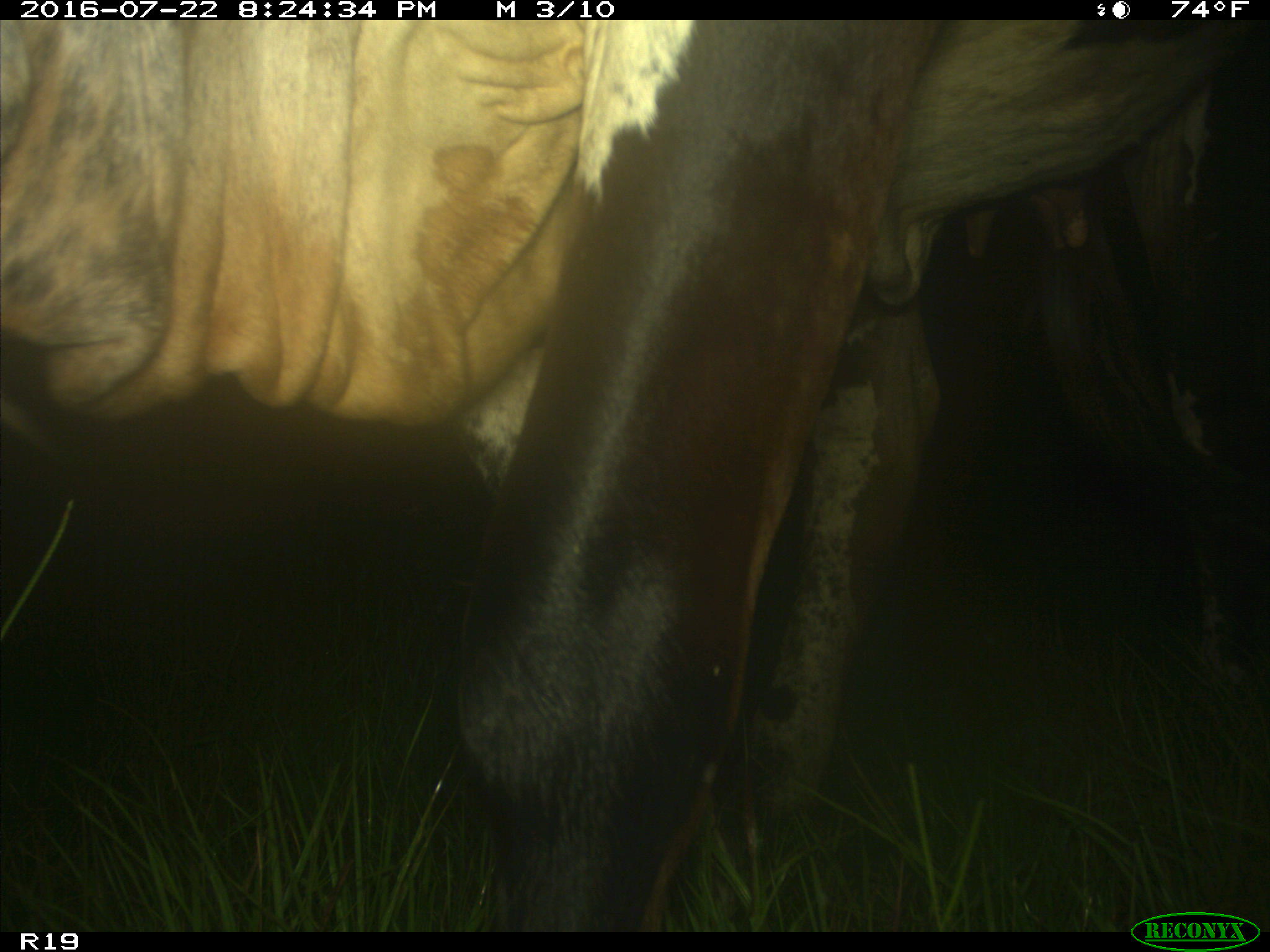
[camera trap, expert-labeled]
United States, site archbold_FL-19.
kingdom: Animalia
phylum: Chordata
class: Mammalia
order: Artiodactyla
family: Bovidae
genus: Bos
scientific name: Bos taurus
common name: domestic cow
Bos taurus (domestic cow).